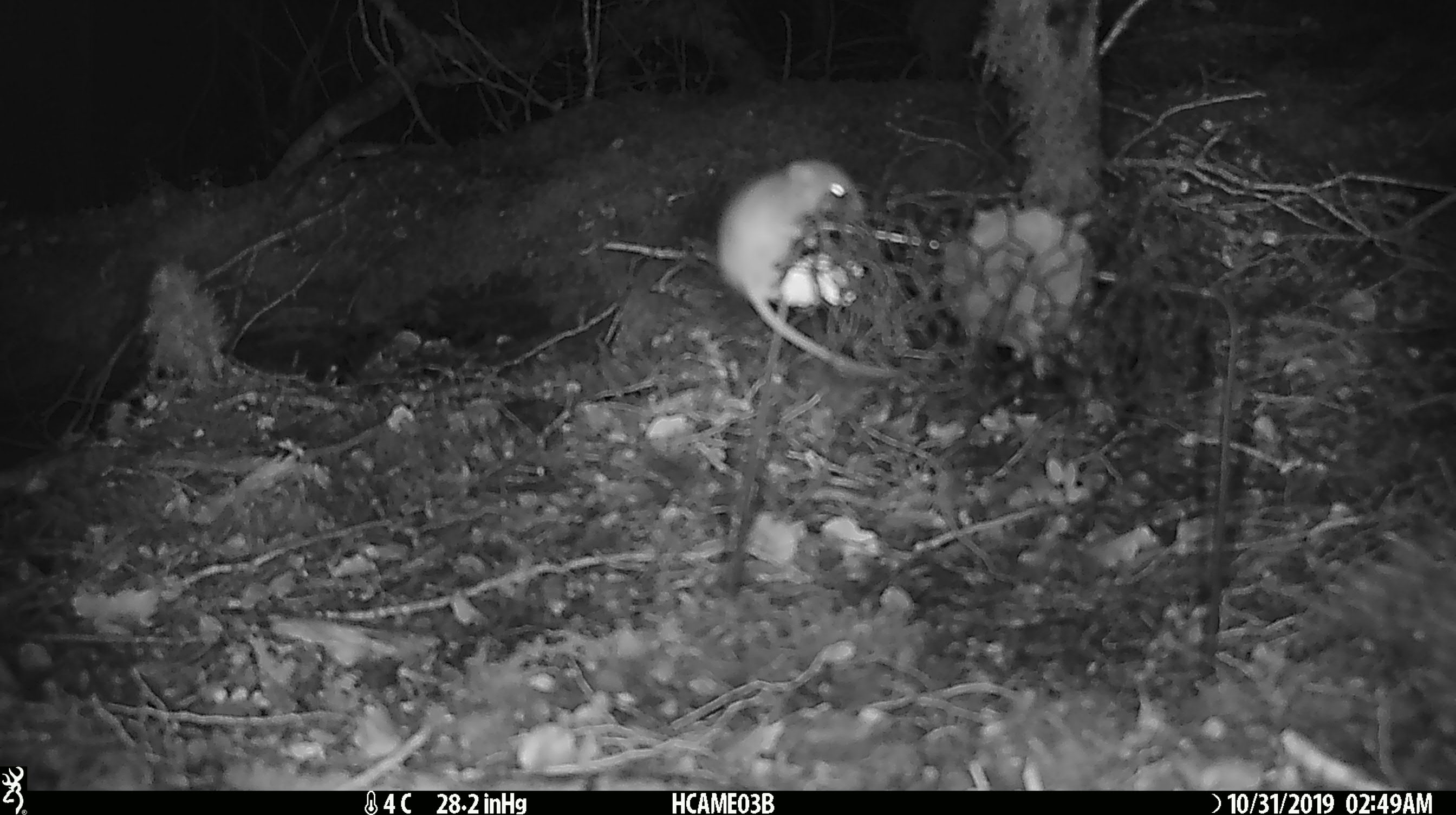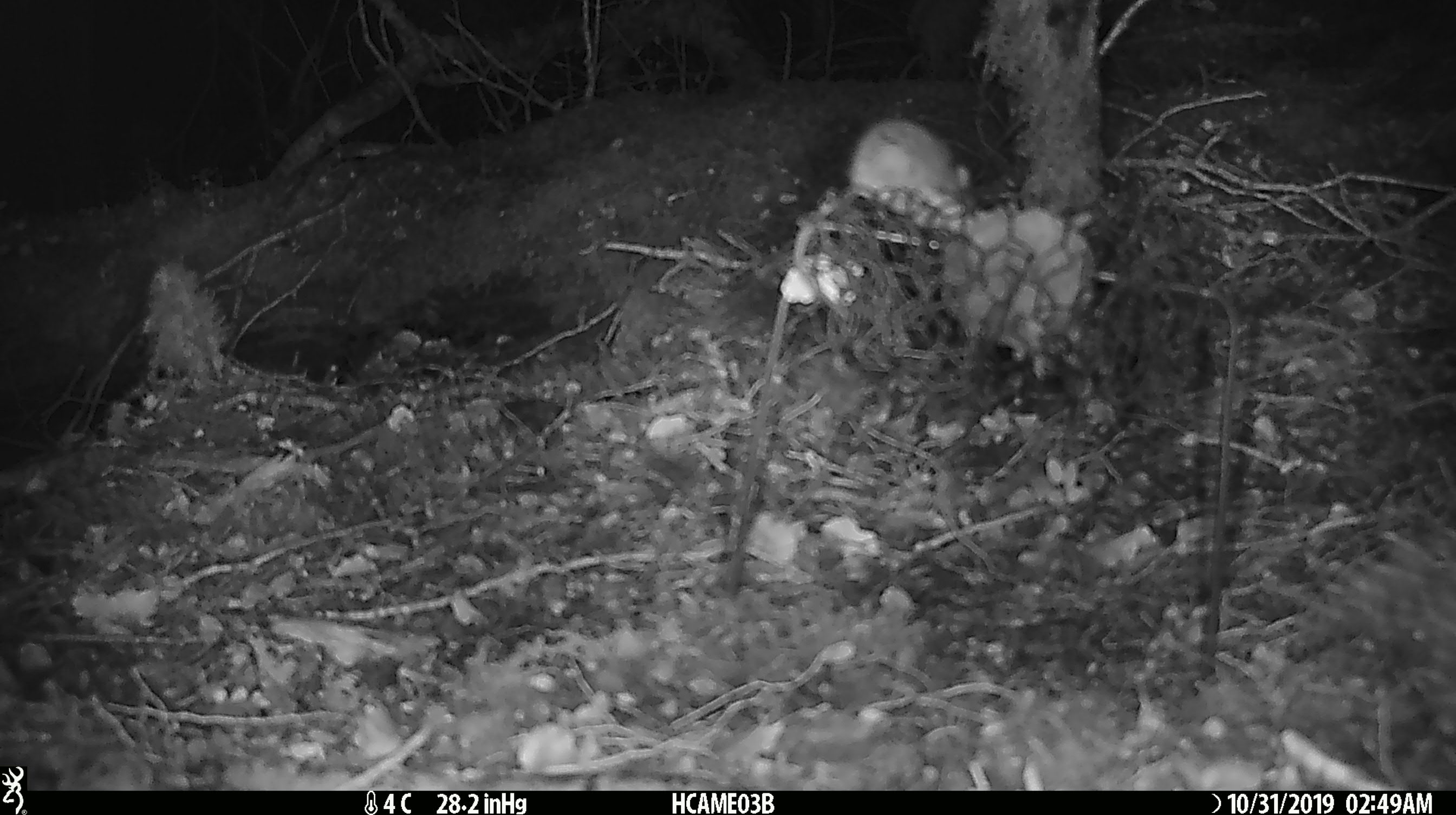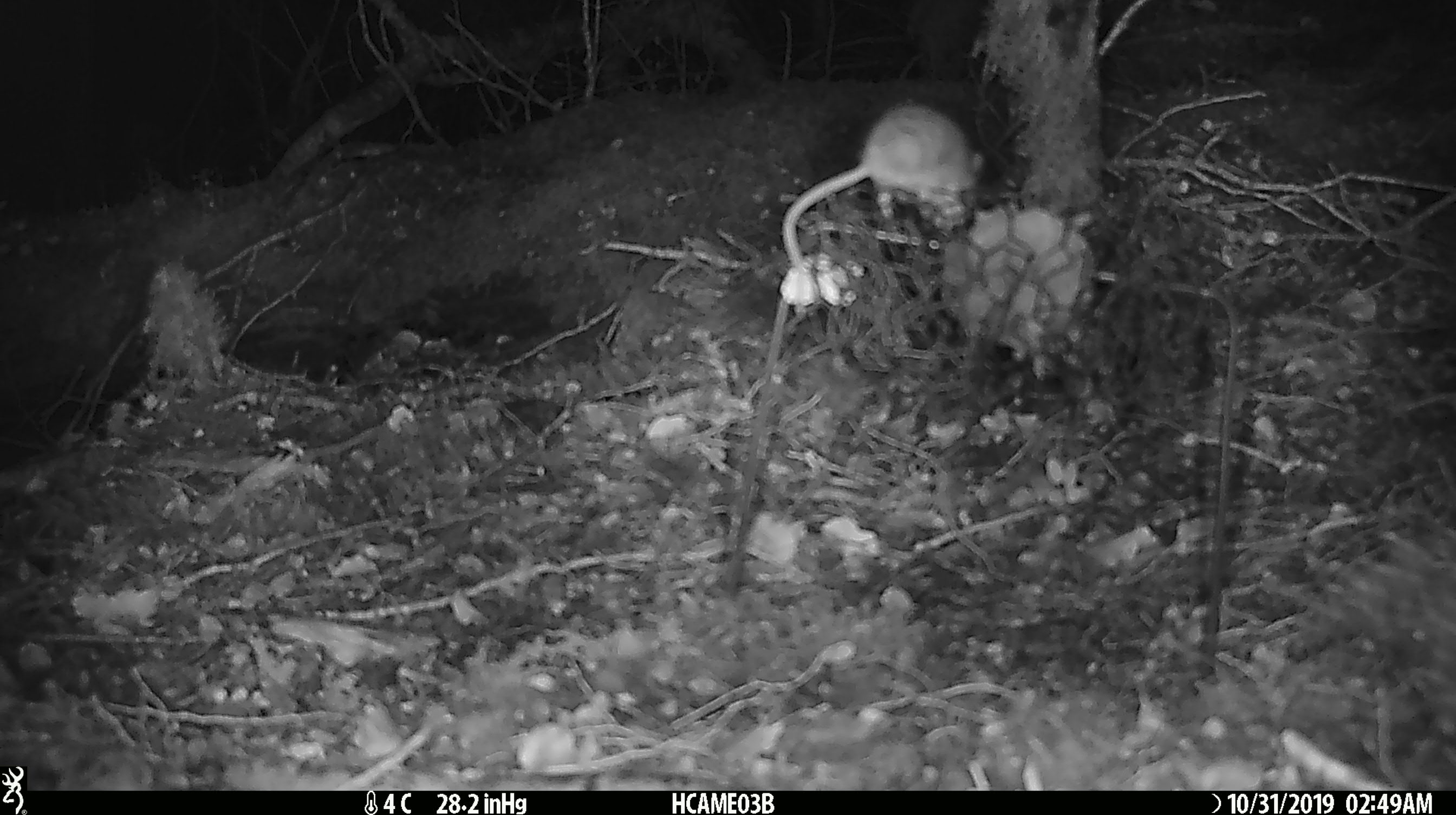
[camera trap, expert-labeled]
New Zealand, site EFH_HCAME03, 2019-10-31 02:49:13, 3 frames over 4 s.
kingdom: Animalia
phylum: Chordata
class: Mammalia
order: Rodentia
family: Muridae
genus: Mus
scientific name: Mus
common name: mouse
Mouse (Mus).